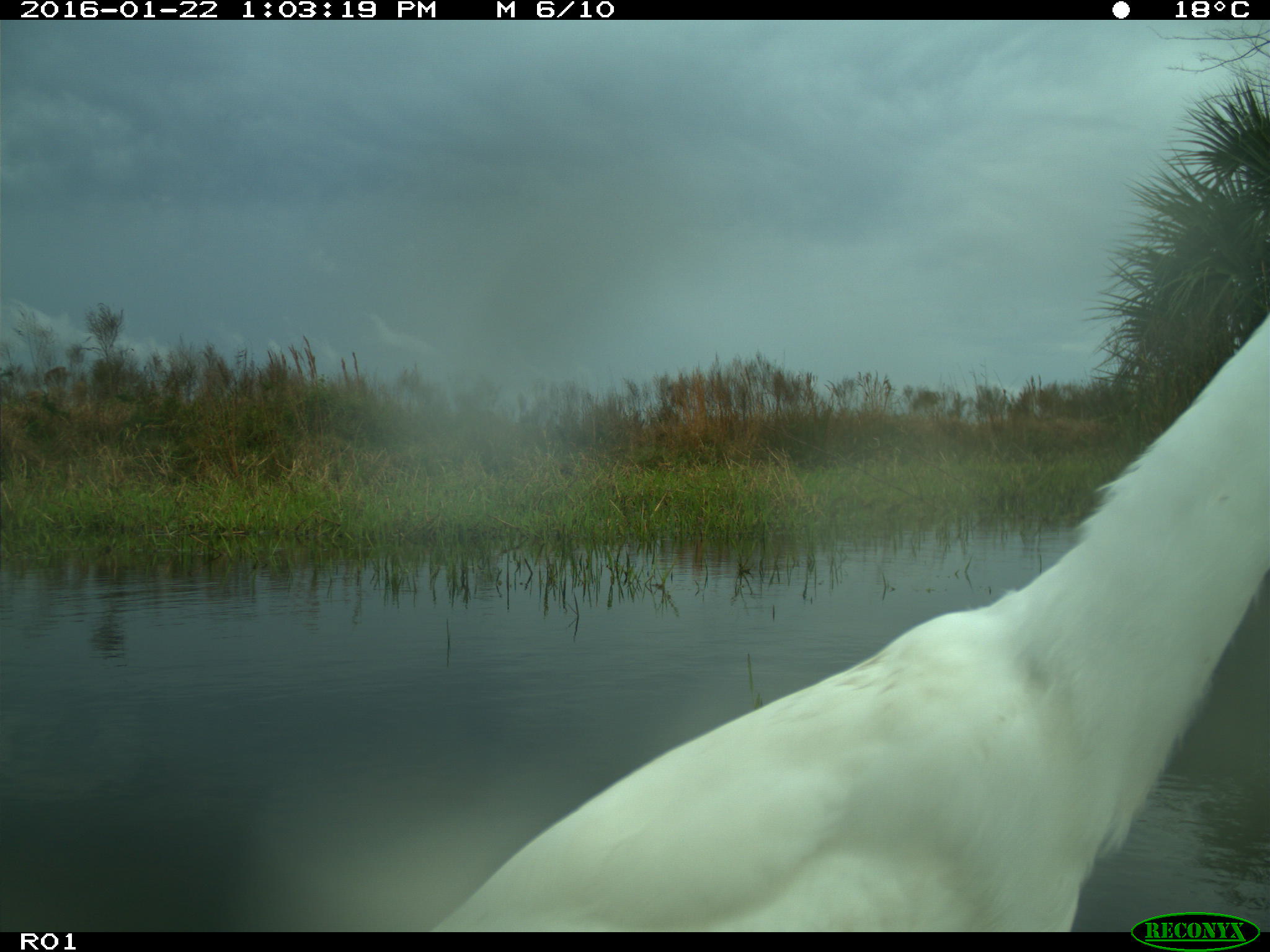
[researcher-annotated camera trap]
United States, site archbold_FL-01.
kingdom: Animalia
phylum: Chordata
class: Aves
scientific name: Aves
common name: birds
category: unidentified bird